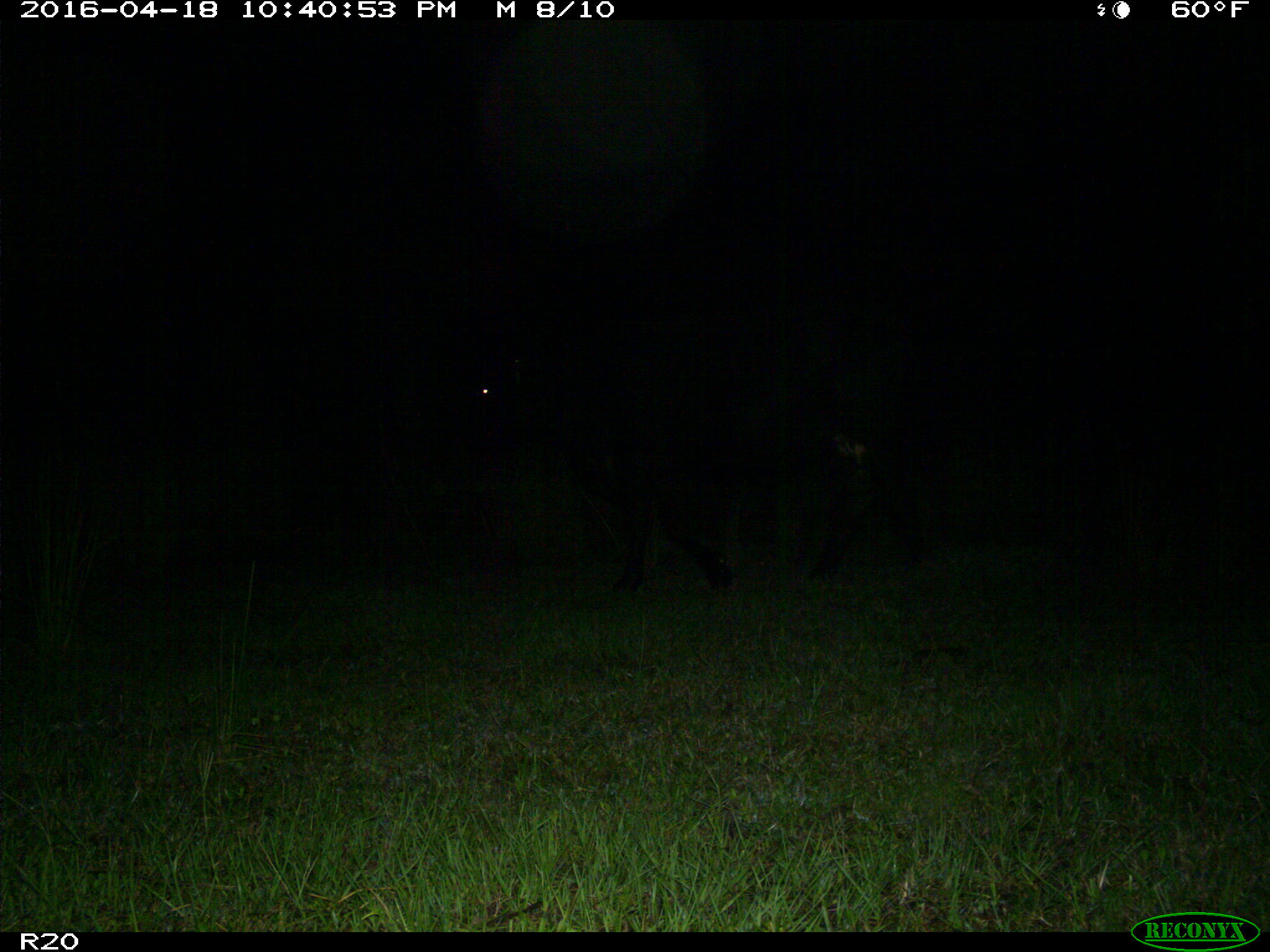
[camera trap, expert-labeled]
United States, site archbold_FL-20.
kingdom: Animalia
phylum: Chordata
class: Mammalia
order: Artiodactyla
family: Bovidae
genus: Bos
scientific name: Bos taurus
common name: domestic cow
Bos taurus (domestic cow).